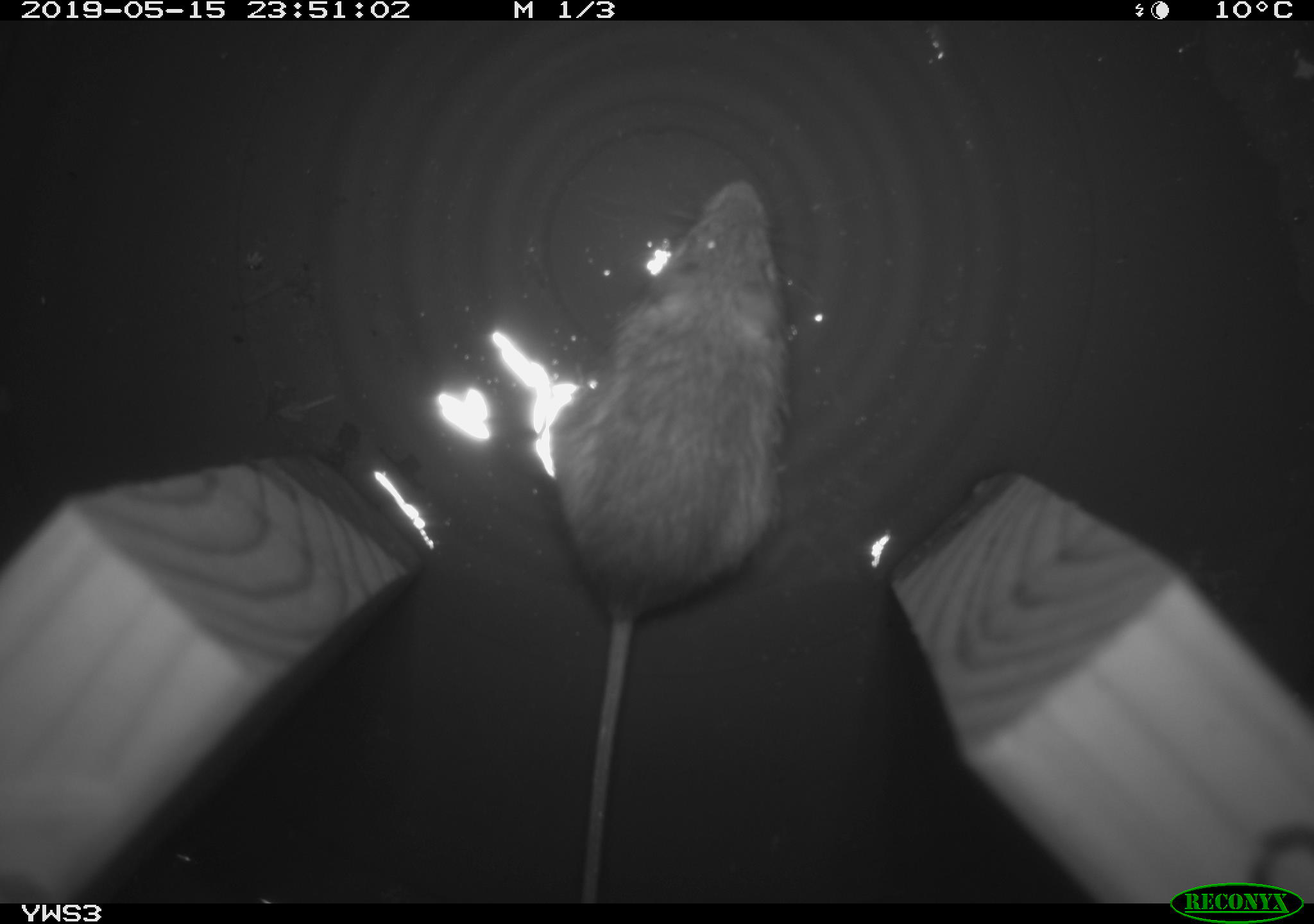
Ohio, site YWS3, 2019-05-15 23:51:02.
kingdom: Animalia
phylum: Chordata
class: Mammalia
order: Rodentia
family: Zapodidae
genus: Napaeozapus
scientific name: Napaeozapus insignis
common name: woodland jumping mouse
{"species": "woodland jumping mouse (Napaeozapus insignis)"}